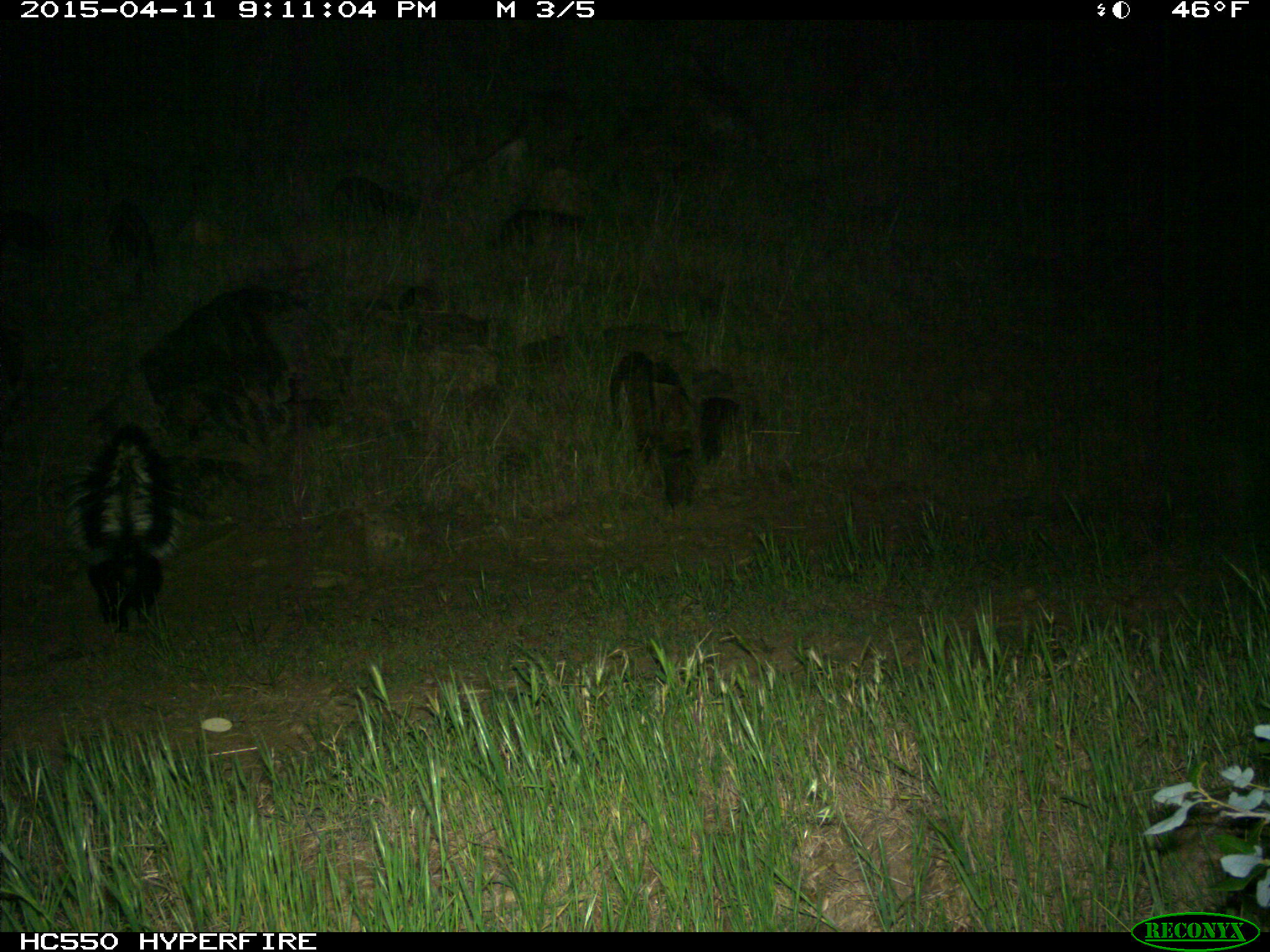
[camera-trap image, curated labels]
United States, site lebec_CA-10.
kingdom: Animalia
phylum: Chordata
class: Mammalia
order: Carnivora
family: Mephitidae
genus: Mephitis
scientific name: Mephitis mephitis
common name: striped skunk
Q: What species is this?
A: Mephitis mephitis (striped skunk).